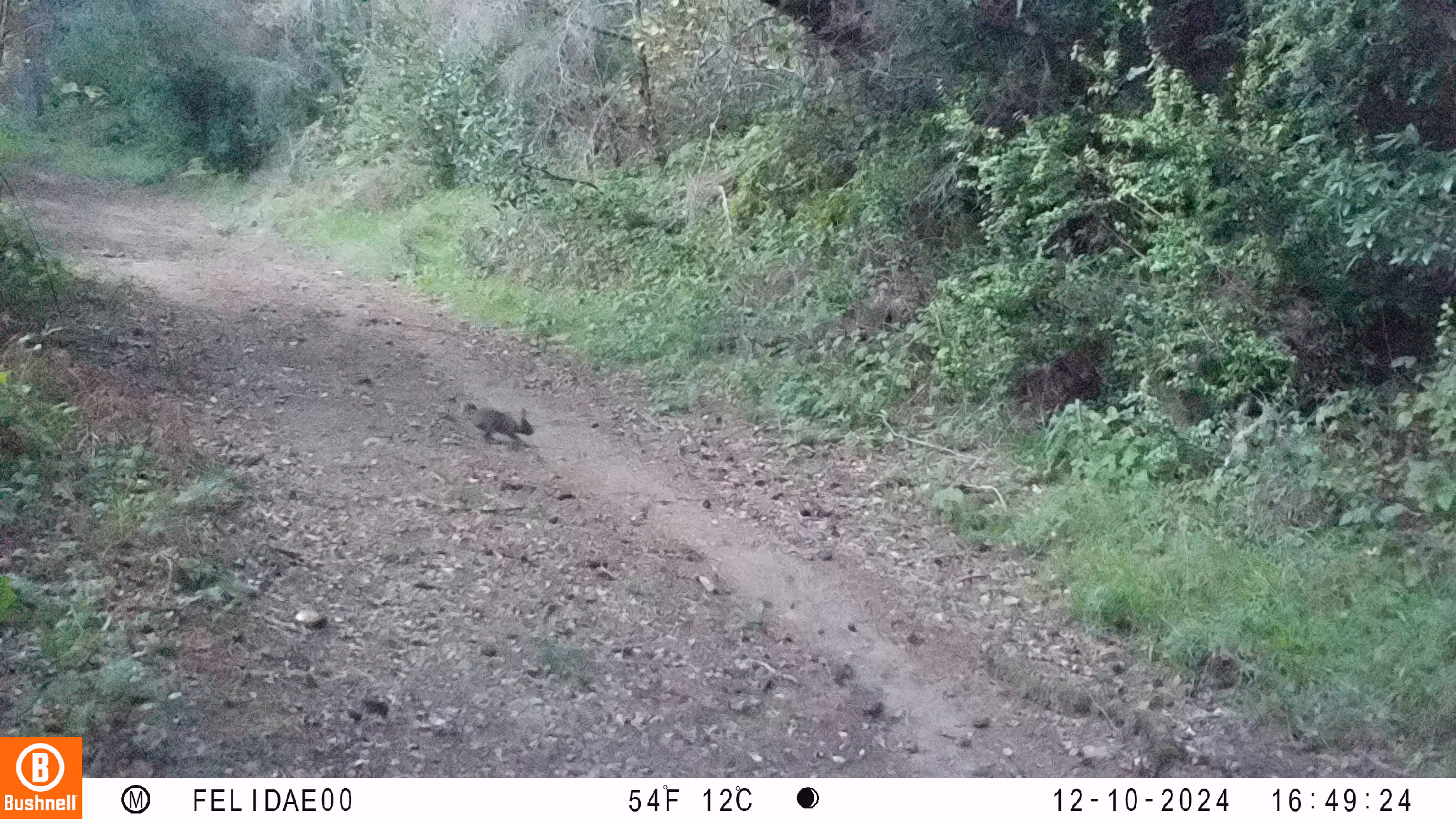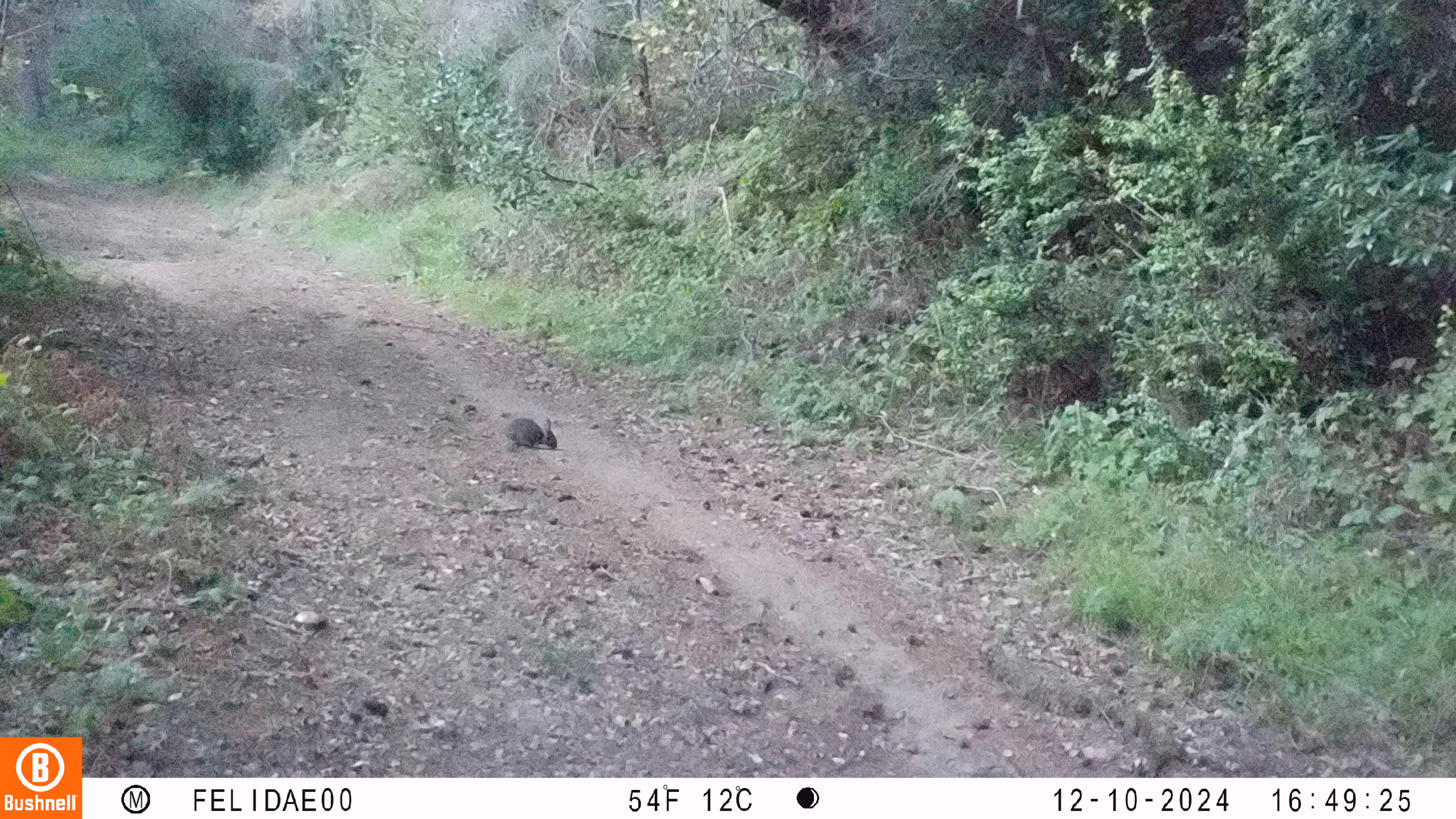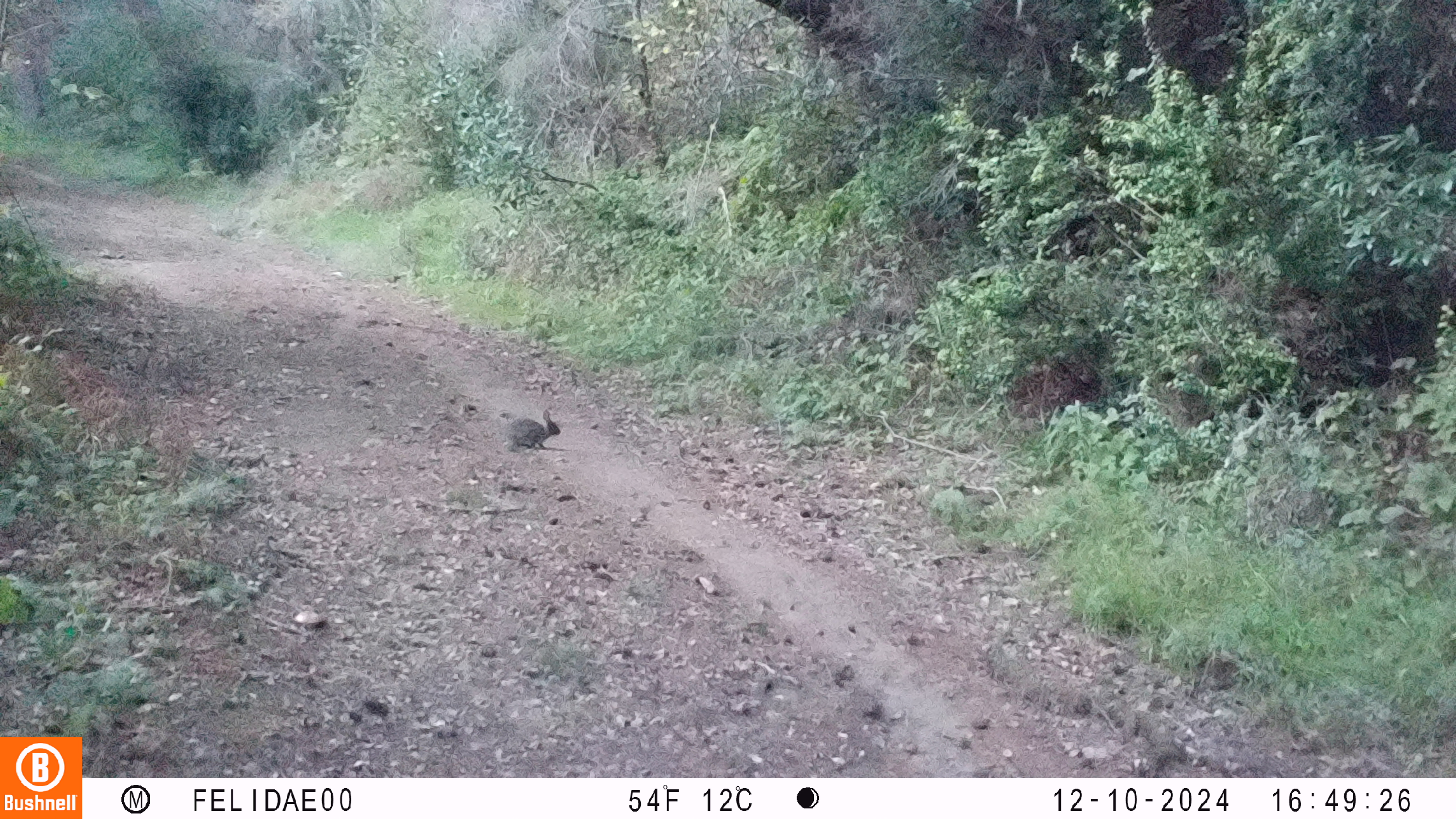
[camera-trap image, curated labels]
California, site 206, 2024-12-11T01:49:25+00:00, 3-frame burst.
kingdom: Animalia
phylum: Chordata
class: Mammalia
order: Lagomorpha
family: Leporidae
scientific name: Leporidae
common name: rabbit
Rabbit (Leporidae).